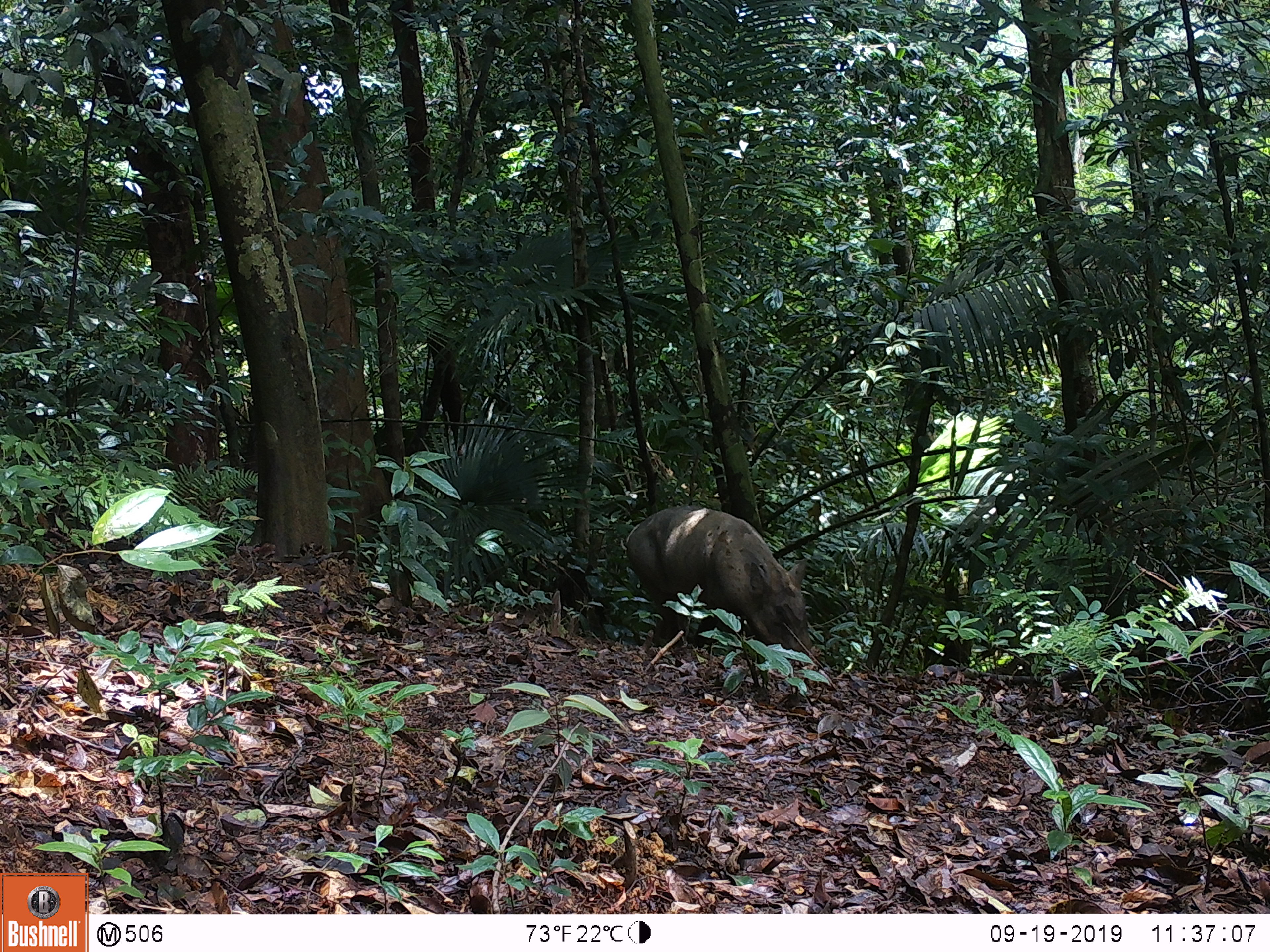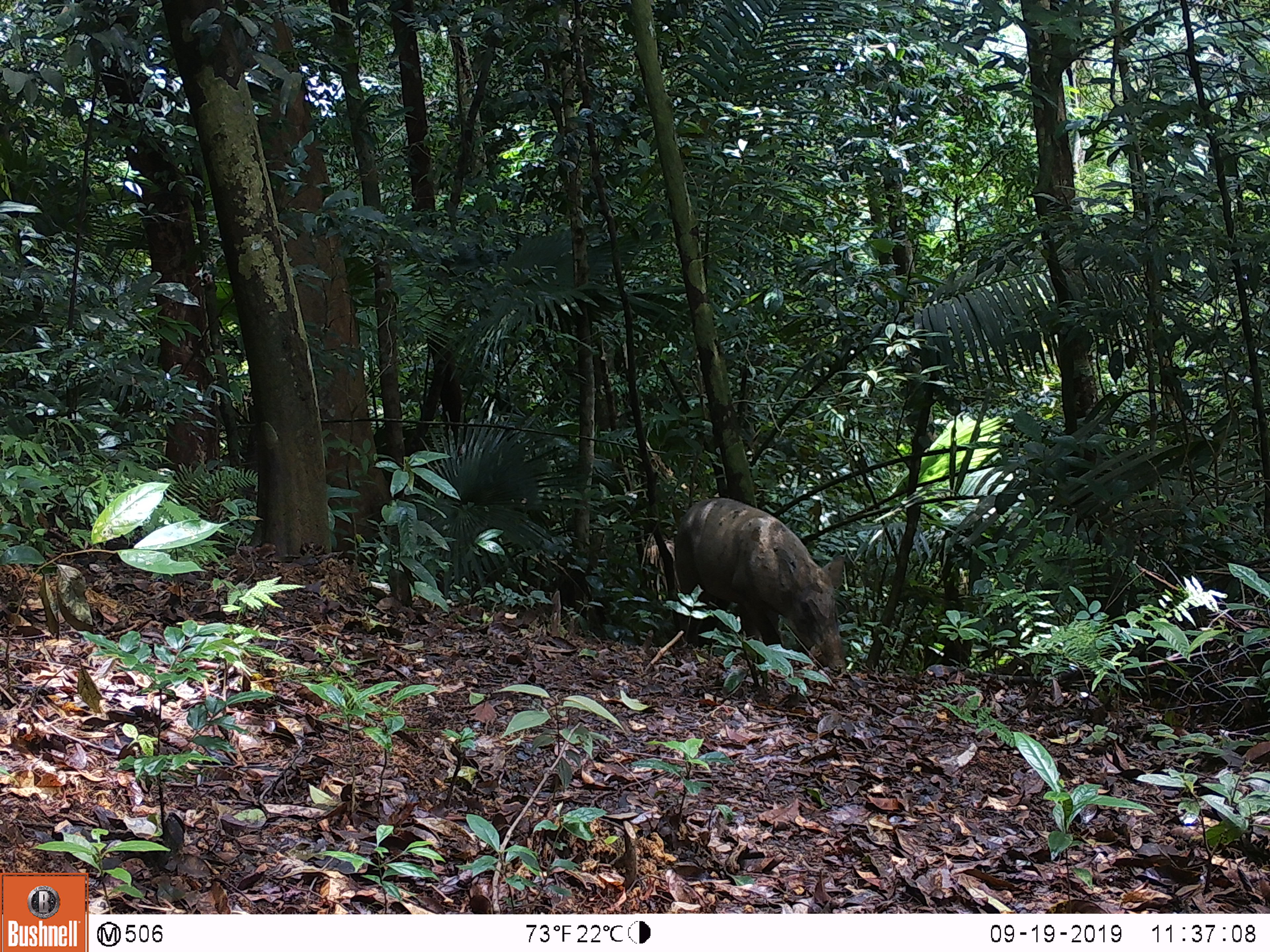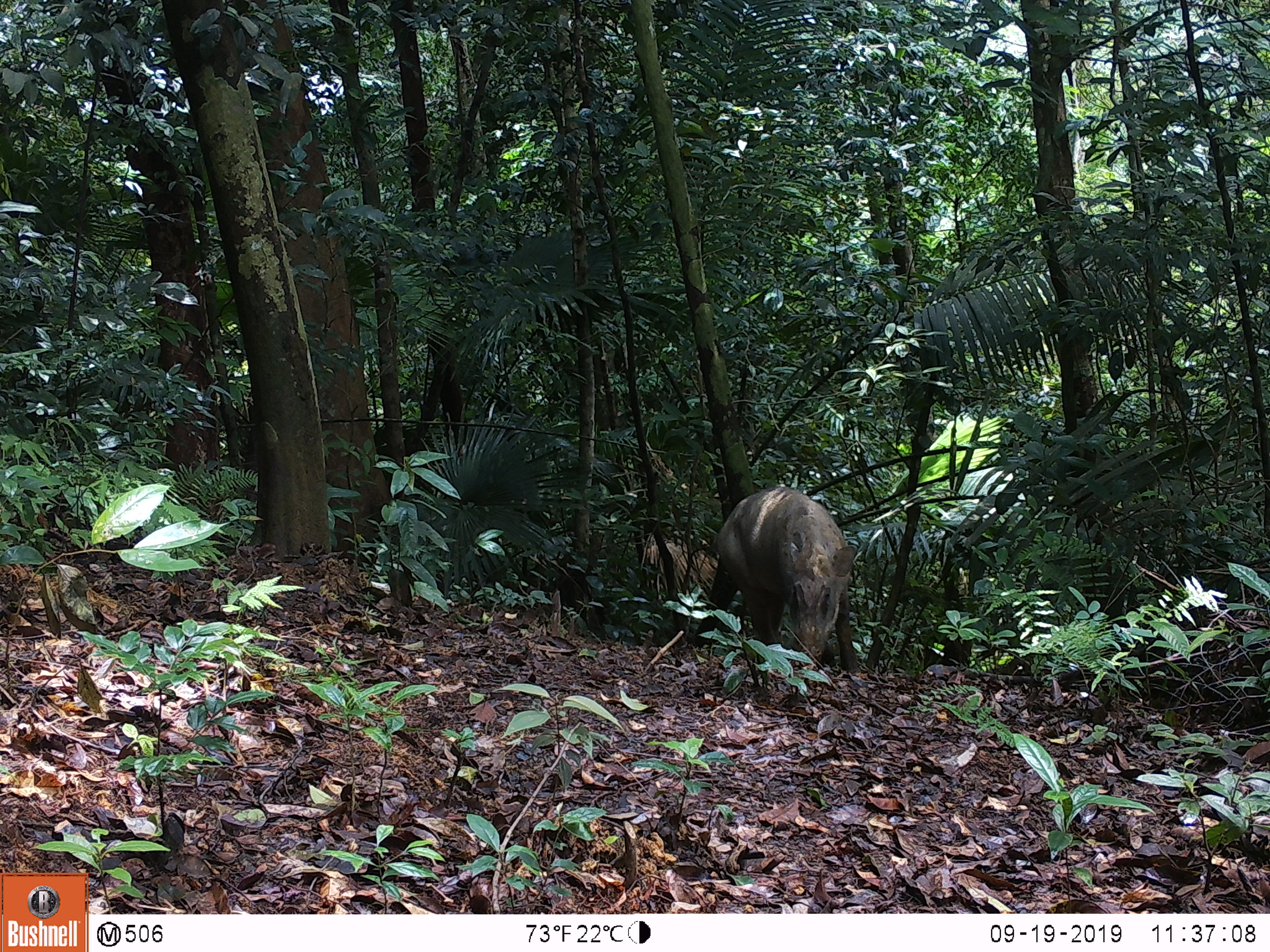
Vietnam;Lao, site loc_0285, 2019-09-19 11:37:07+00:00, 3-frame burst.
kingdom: Animalia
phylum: Chordata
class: Mammalia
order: Artiodactyla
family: Suidae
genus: Sus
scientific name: Sus scrofa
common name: eurasian wild pig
Eurasian wild pig (Sus scrofa). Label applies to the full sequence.